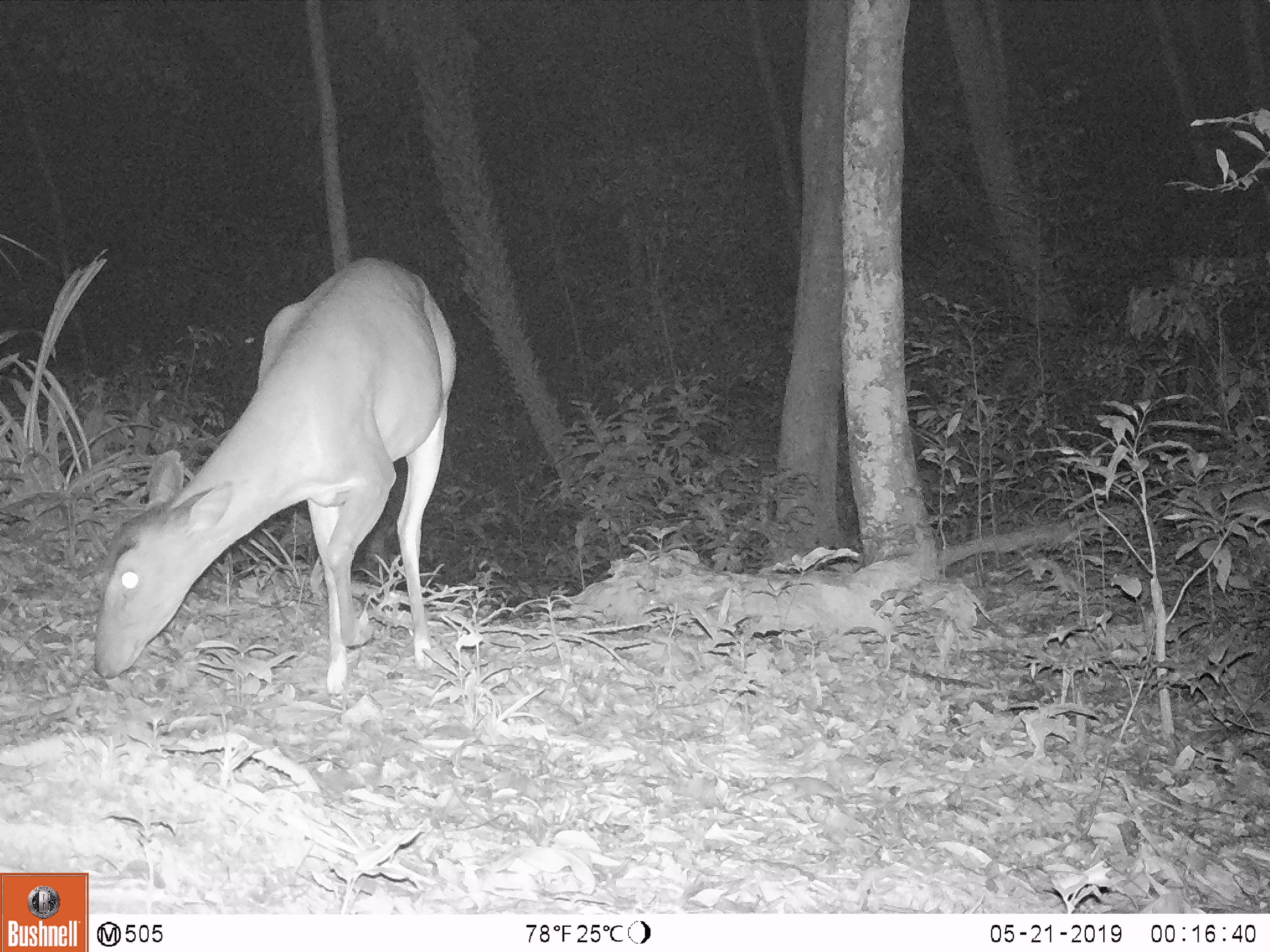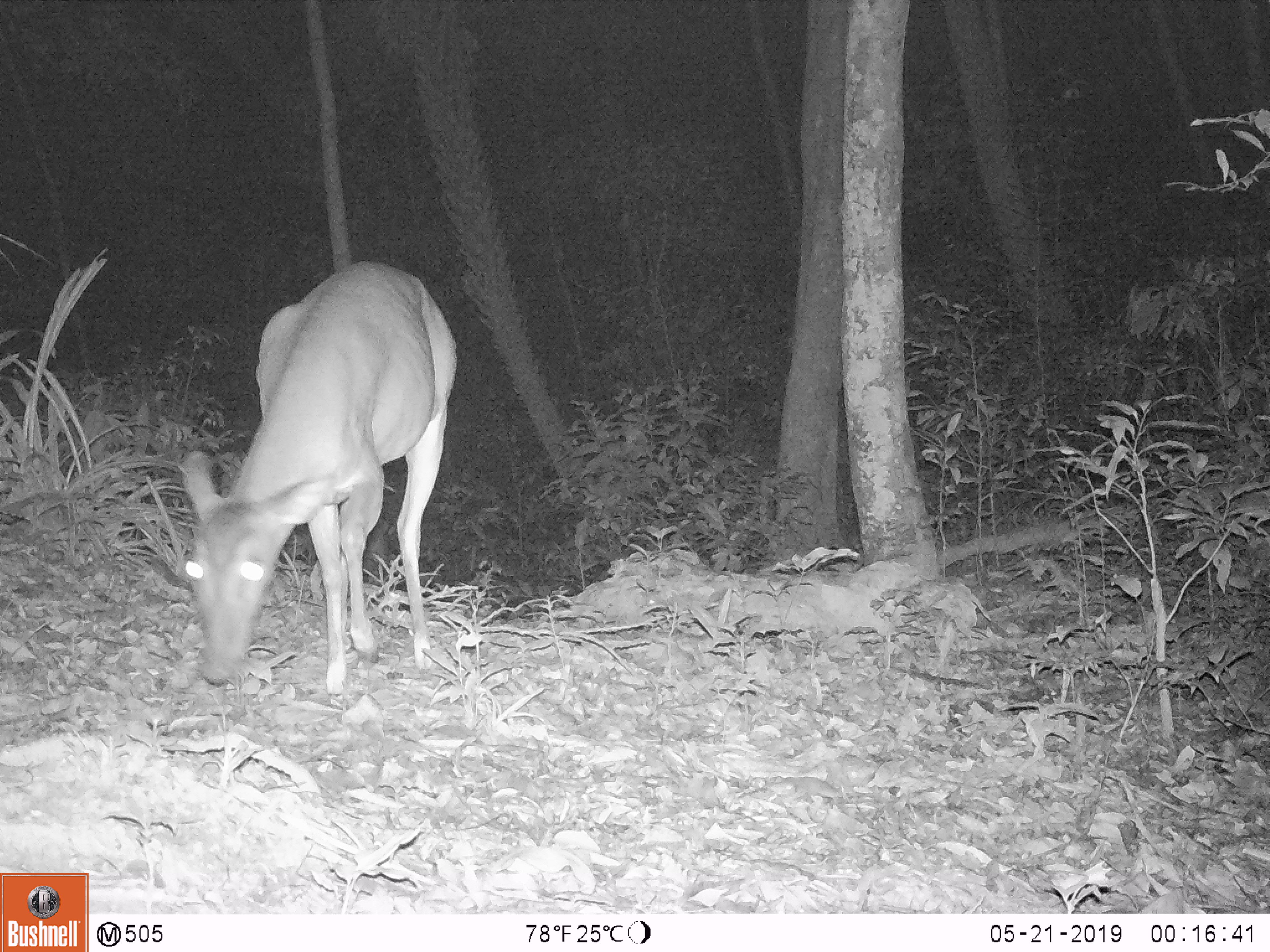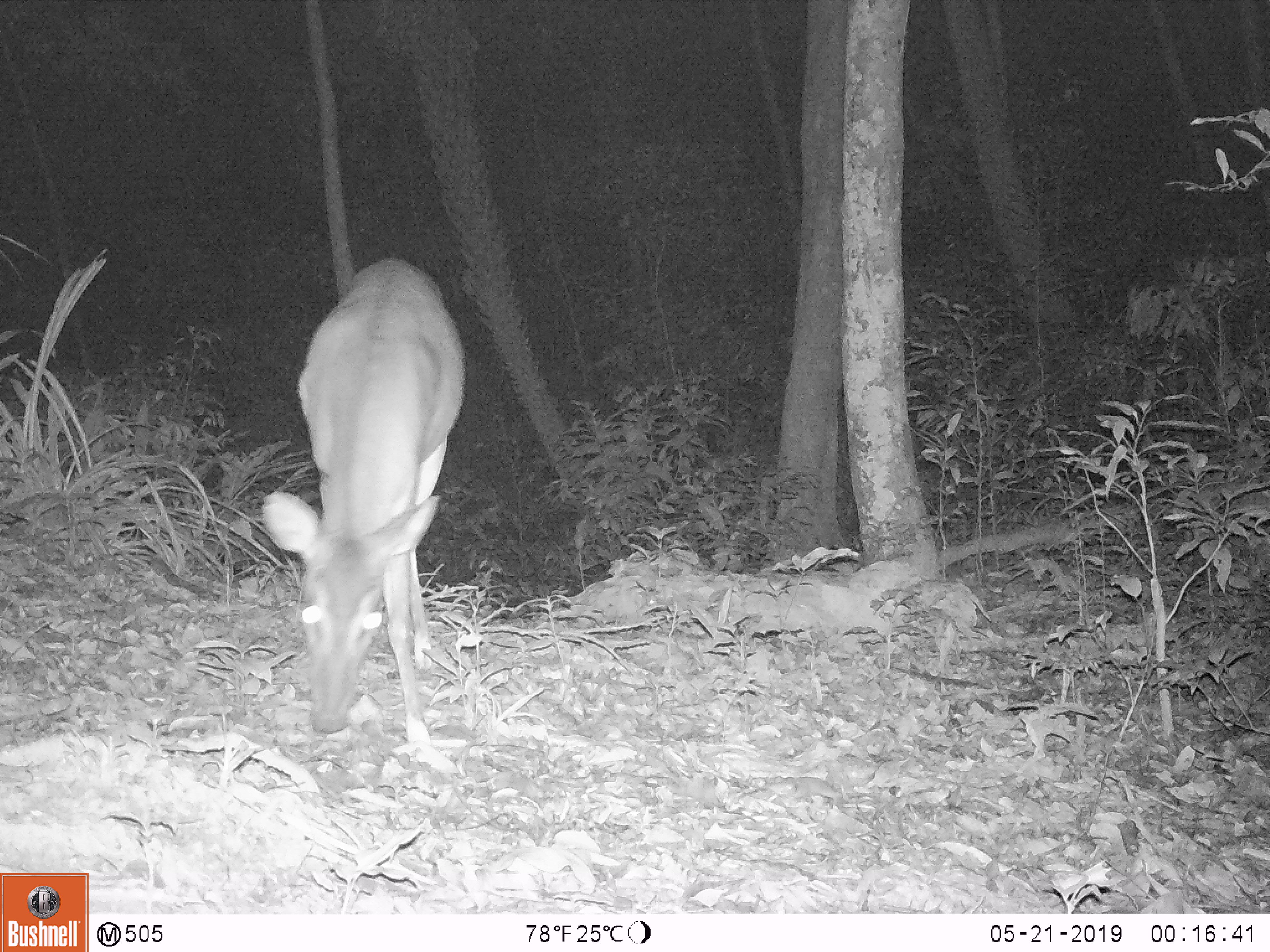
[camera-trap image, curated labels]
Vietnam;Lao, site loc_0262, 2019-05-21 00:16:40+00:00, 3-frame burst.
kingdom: Animalia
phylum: Chordata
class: Mammalia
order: Artiodactyla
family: Cervidae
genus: Muntiacus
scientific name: Muntiacus vuquangensis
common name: large-antlered muntjac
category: large antlered muntjac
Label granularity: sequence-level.